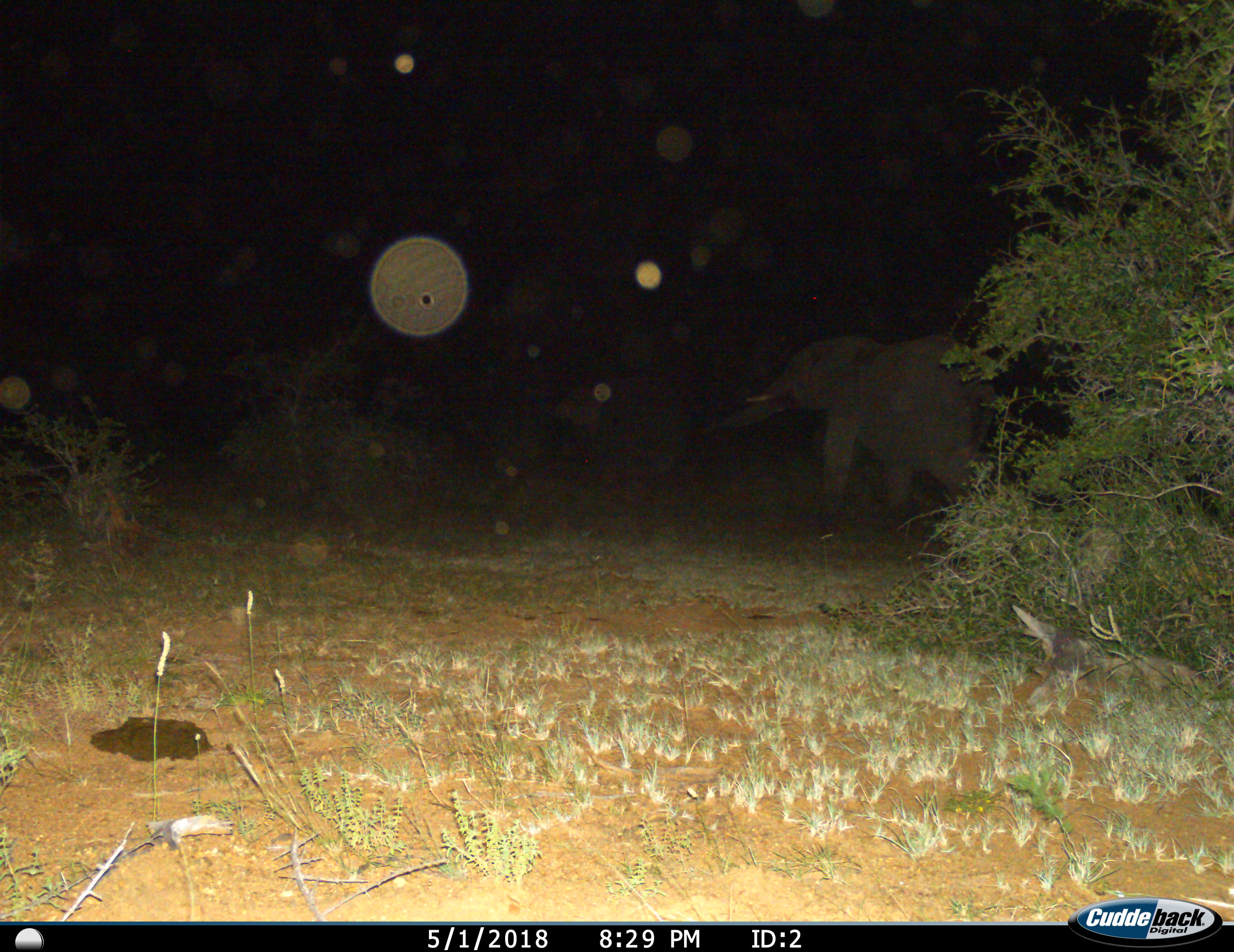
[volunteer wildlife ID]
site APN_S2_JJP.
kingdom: Animalia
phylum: Chordata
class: Mammalia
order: Proboscidea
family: Elephantidae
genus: Loxodonta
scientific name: Loxodonta africana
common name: african bush elephant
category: elephant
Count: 1.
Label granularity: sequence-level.